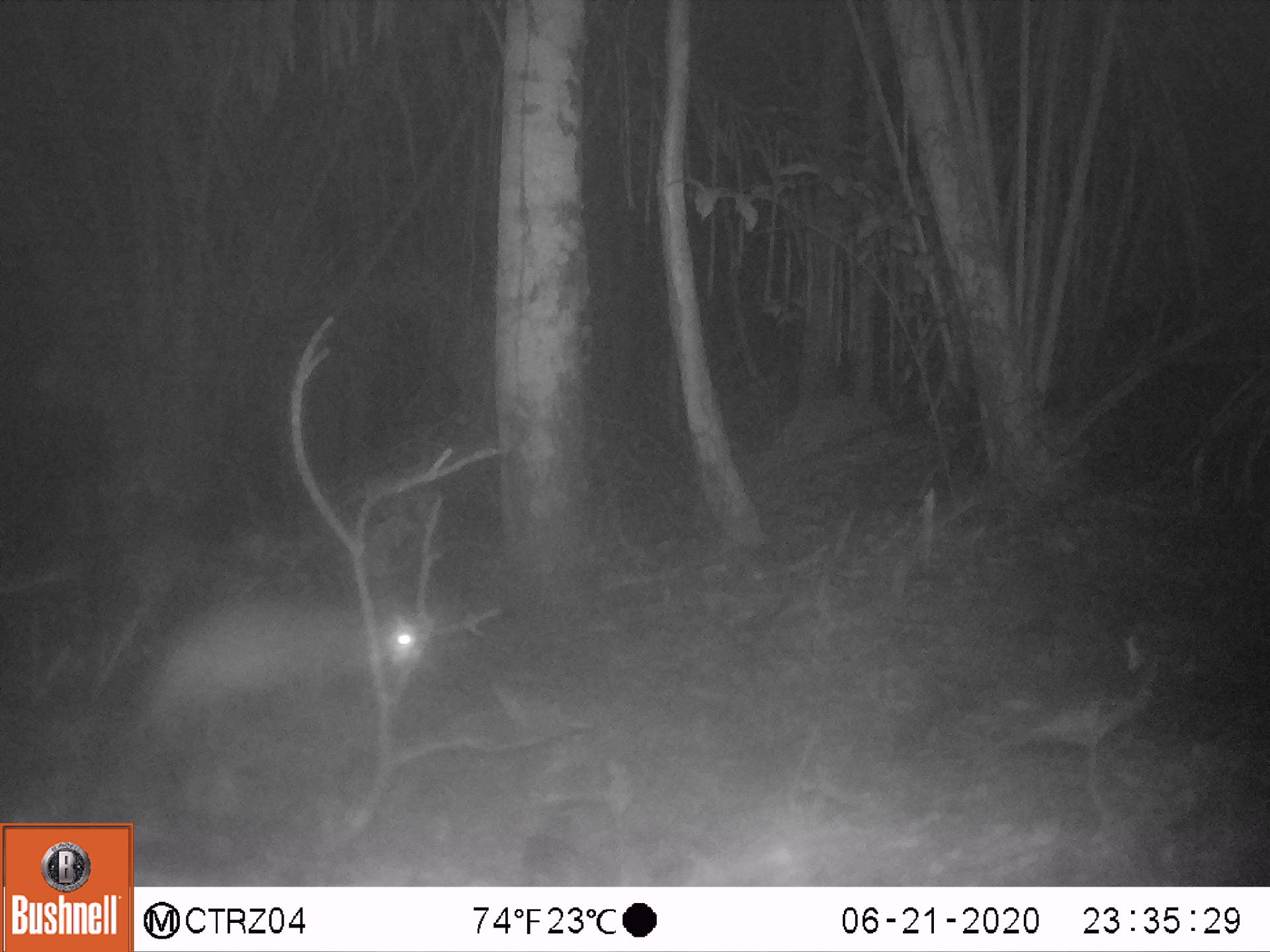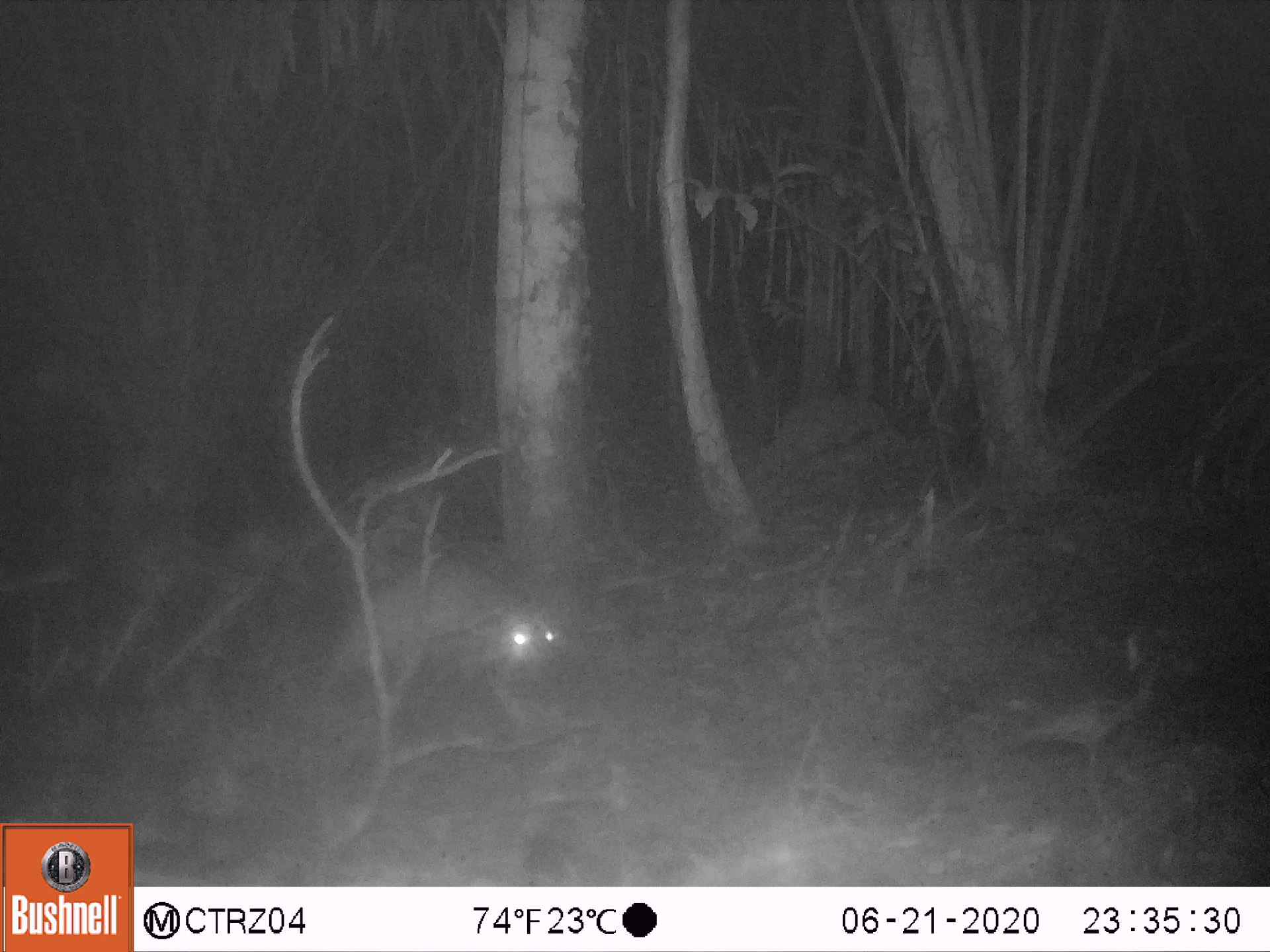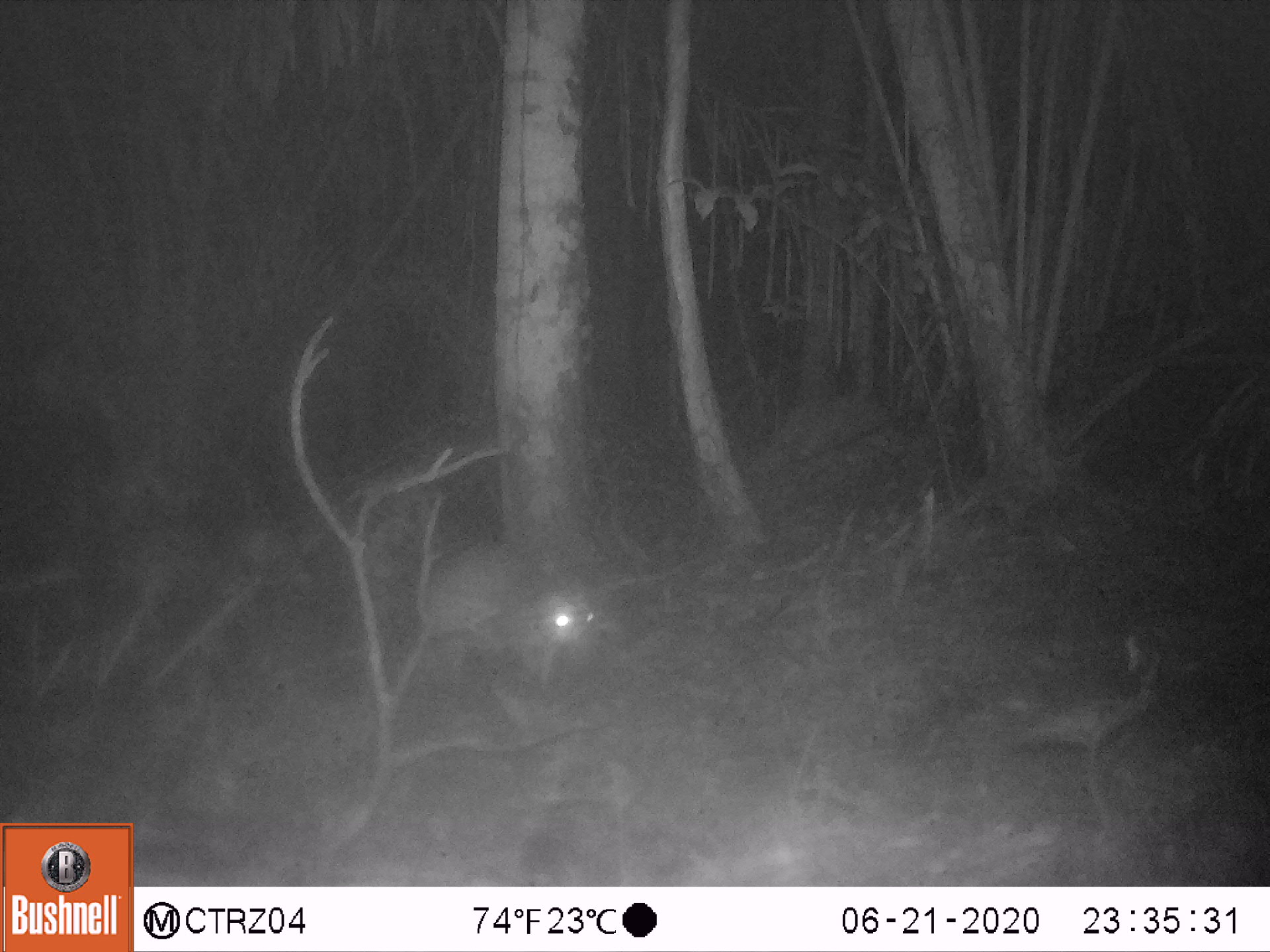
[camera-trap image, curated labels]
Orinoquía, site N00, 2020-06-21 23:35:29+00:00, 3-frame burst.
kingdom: Animalia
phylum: Chordata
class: Mammalia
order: Rodentia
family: Cuniculidae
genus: Cuniculus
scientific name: Cuniculus paca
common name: spotted paca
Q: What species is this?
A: Spotted paca (Cuniculus paca).